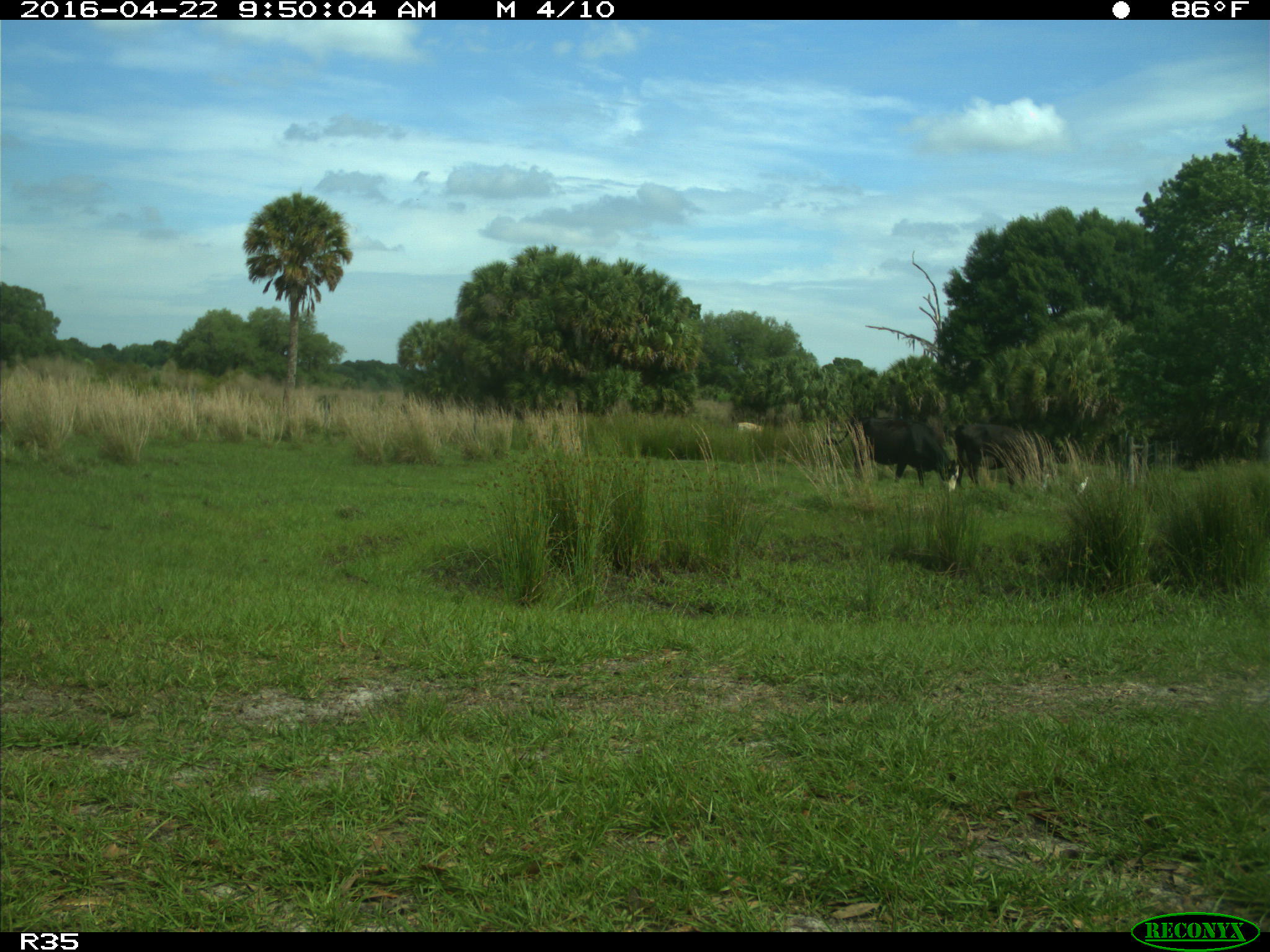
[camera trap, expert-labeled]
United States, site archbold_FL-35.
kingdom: Animalia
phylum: Chordata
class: Mammalia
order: Artiodactyla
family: Bovidae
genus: Bos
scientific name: Bos taurus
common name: domestic cow